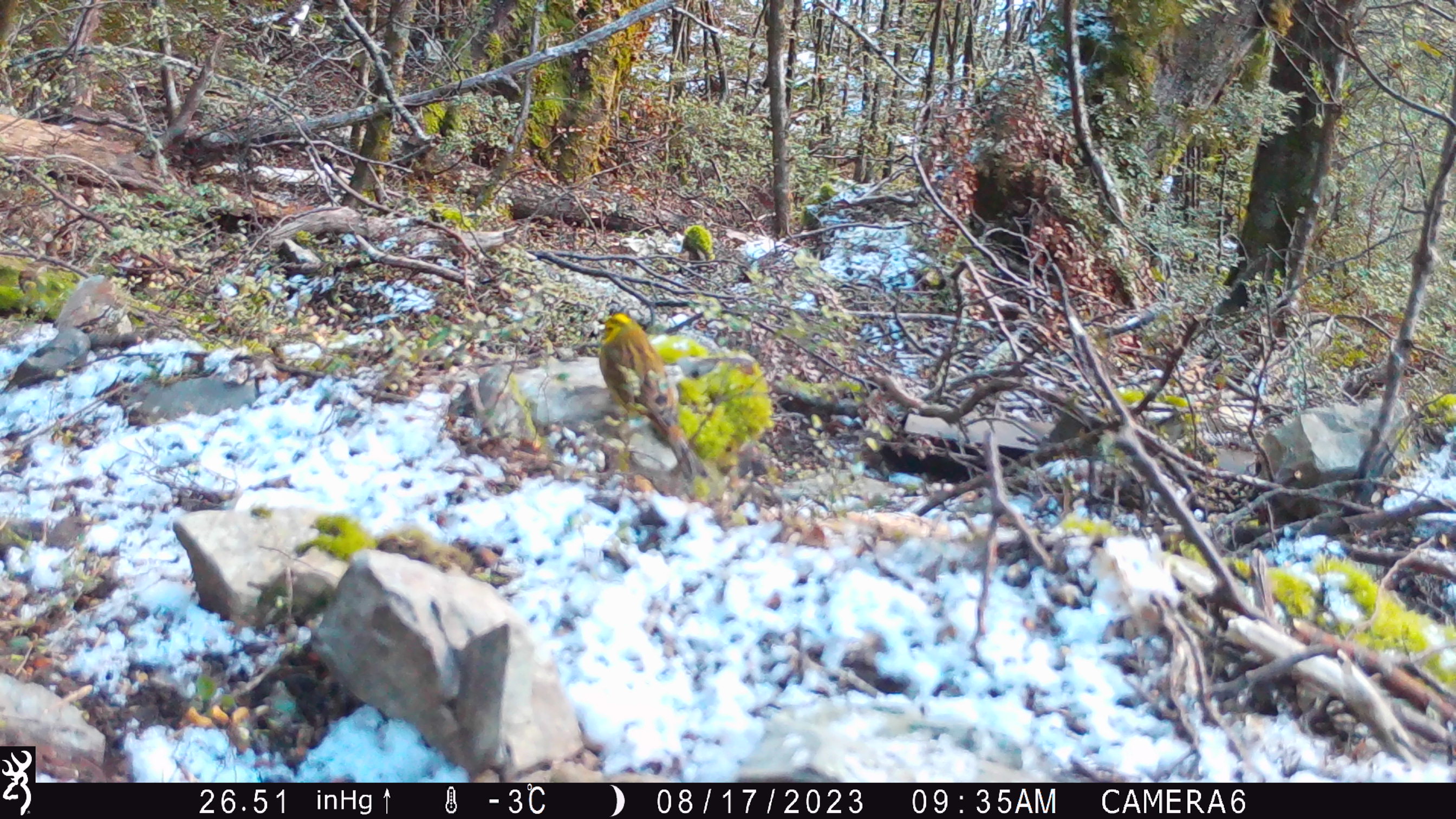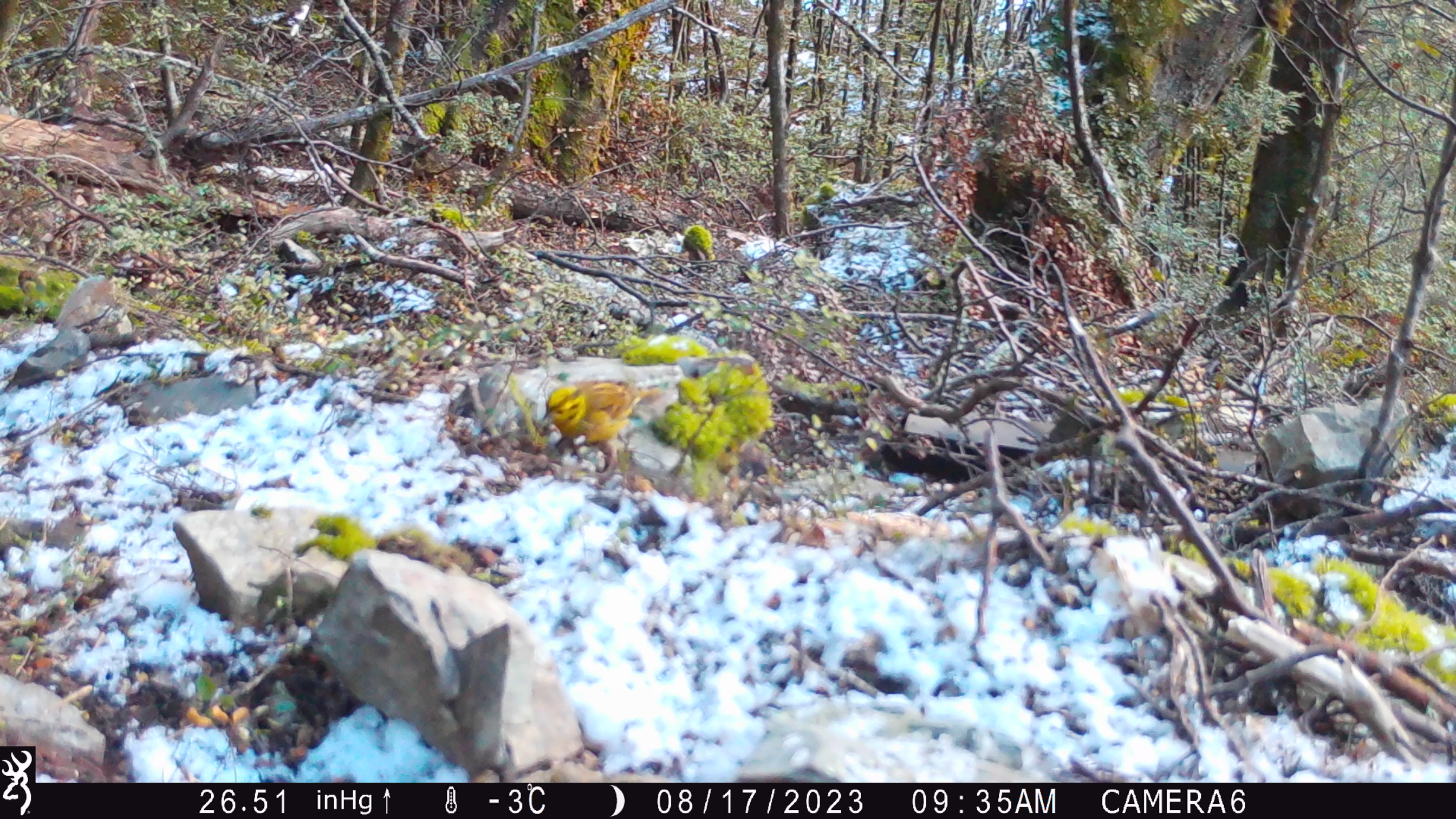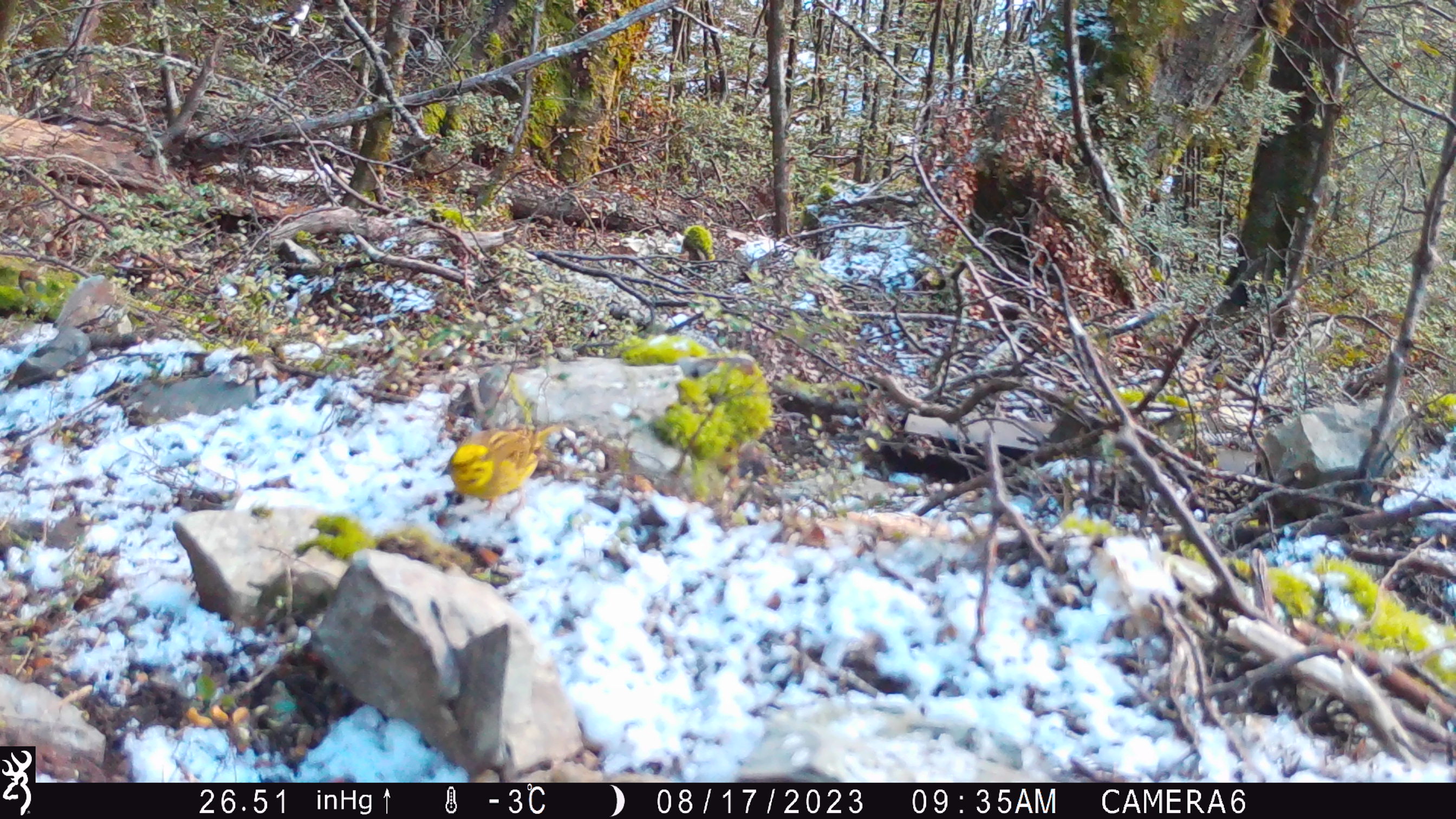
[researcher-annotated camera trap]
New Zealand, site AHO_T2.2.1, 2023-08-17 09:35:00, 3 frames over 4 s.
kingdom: Animalia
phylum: Chordata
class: Aves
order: Passeriformes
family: Emberizidae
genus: Emberiza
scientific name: Emberiza citrinella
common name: yellowhammer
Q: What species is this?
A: Yellowhammer (Emberiza citrinella).